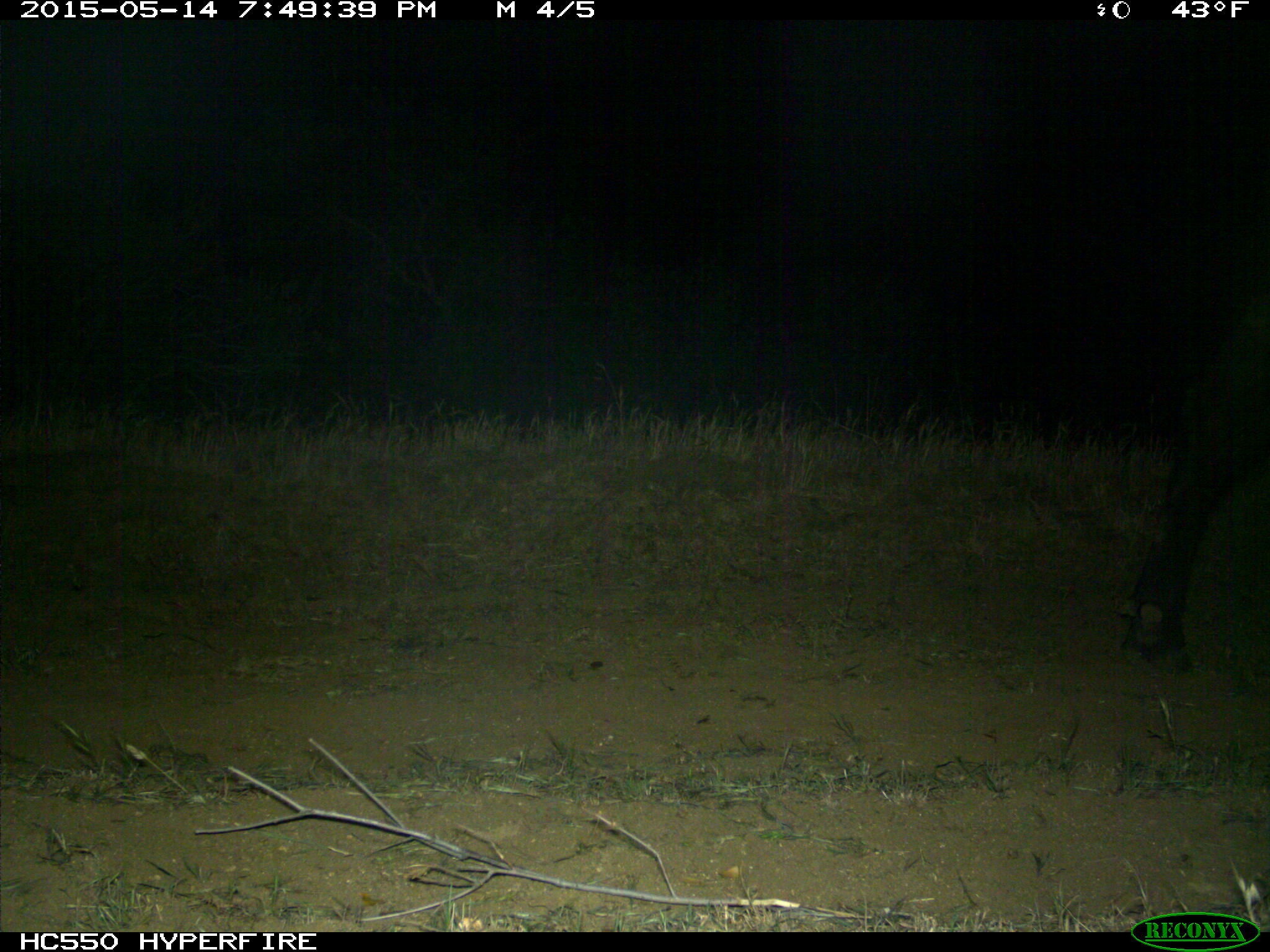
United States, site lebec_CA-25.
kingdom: Animalia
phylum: Chordata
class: Mammalia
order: Artiodactyla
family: Bovidae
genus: Bos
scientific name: Bos taurus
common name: domestic cow